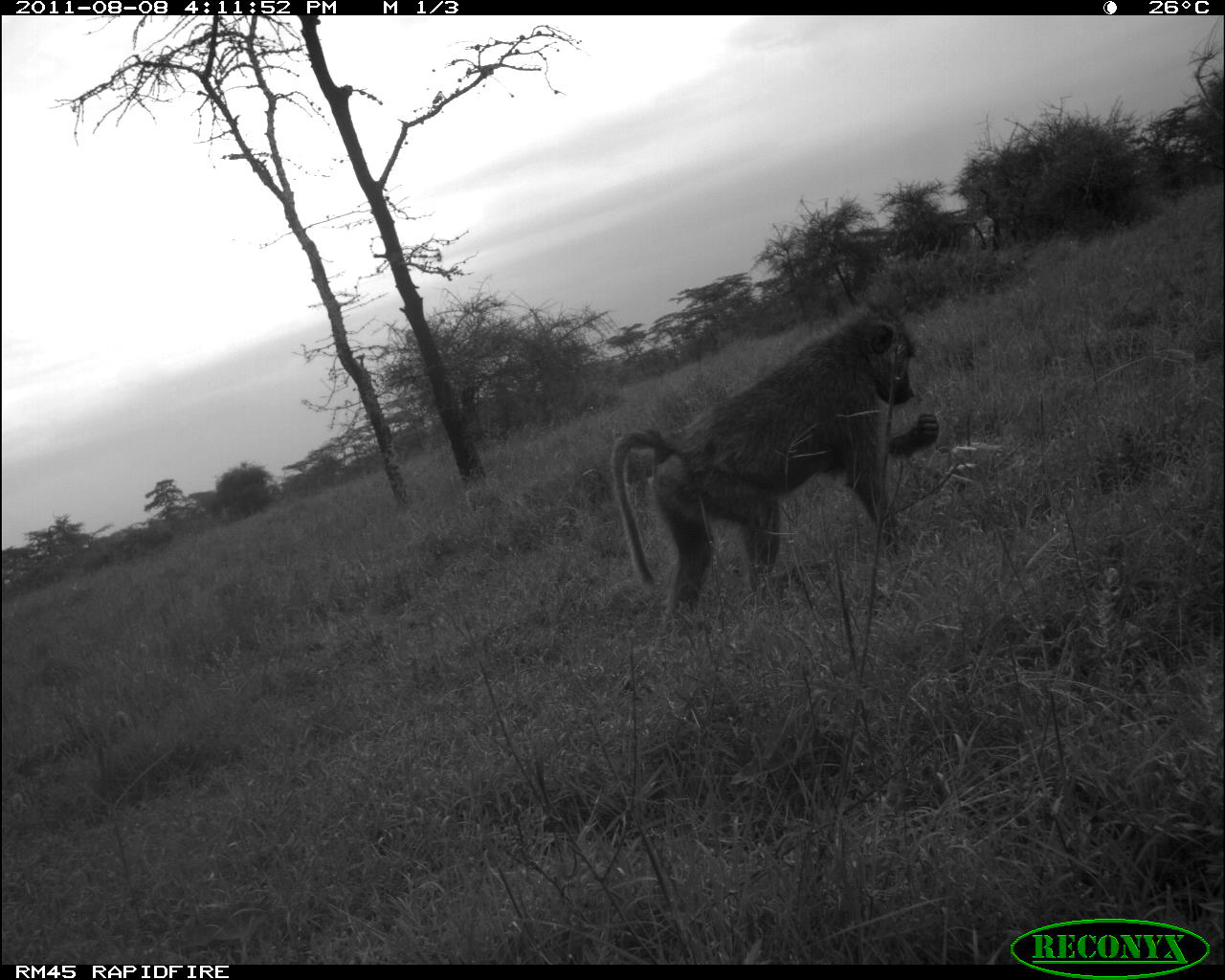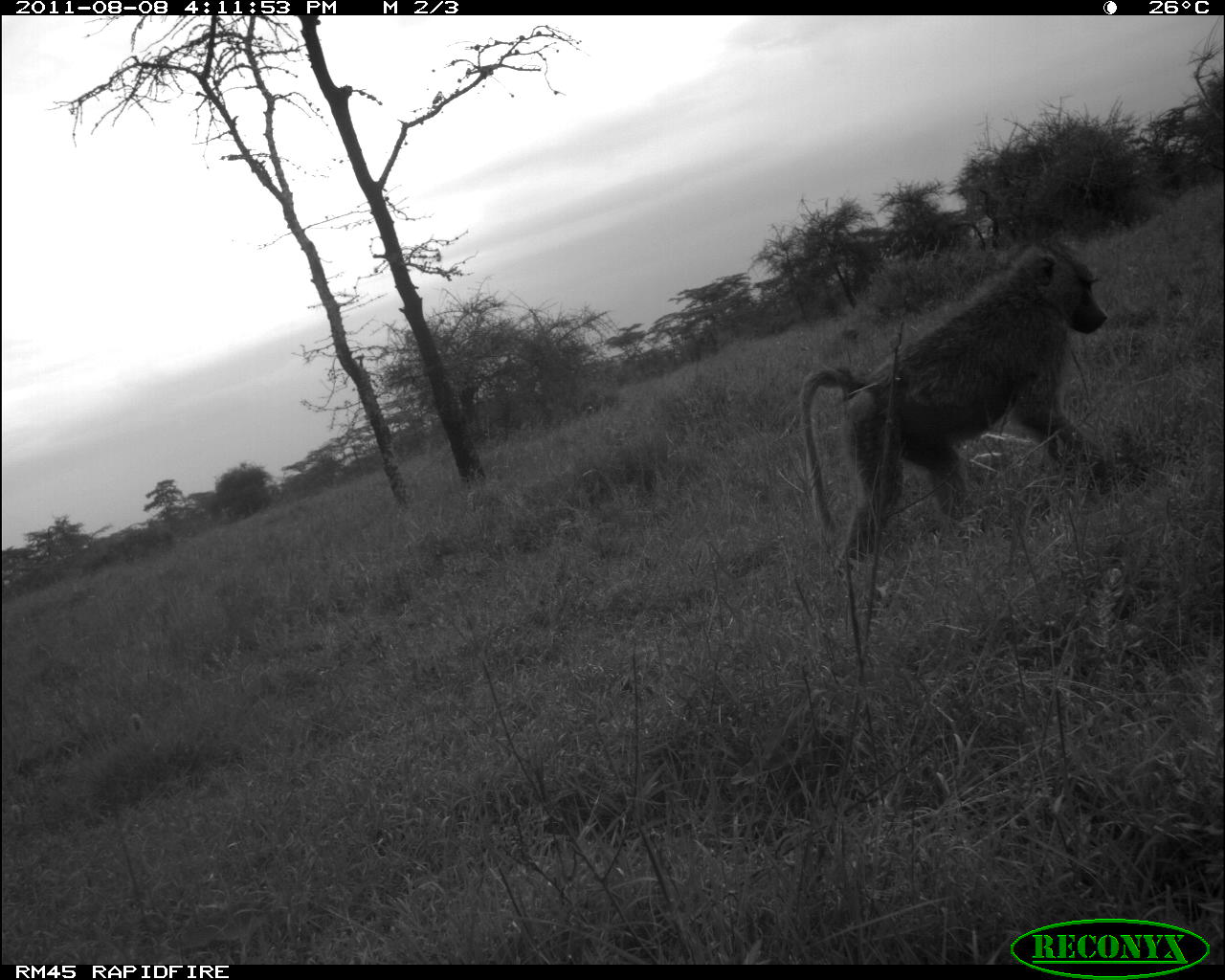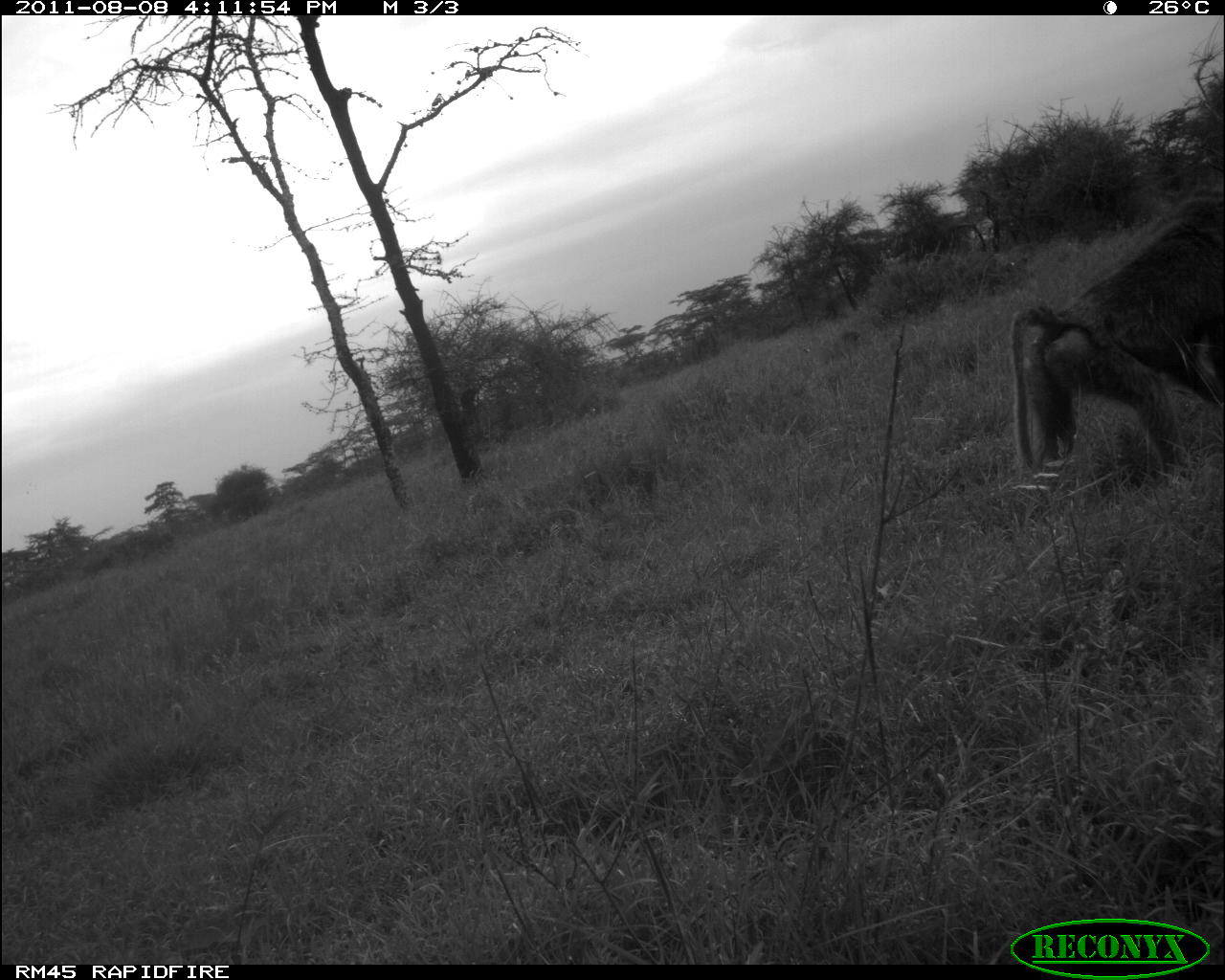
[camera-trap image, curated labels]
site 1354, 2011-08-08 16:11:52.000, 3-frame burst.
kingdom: Animalia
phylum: Chordata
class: Mammalia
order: Primates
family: Cercopithecidae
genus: Papio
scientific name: Papio anubis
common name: olive baboon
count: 1